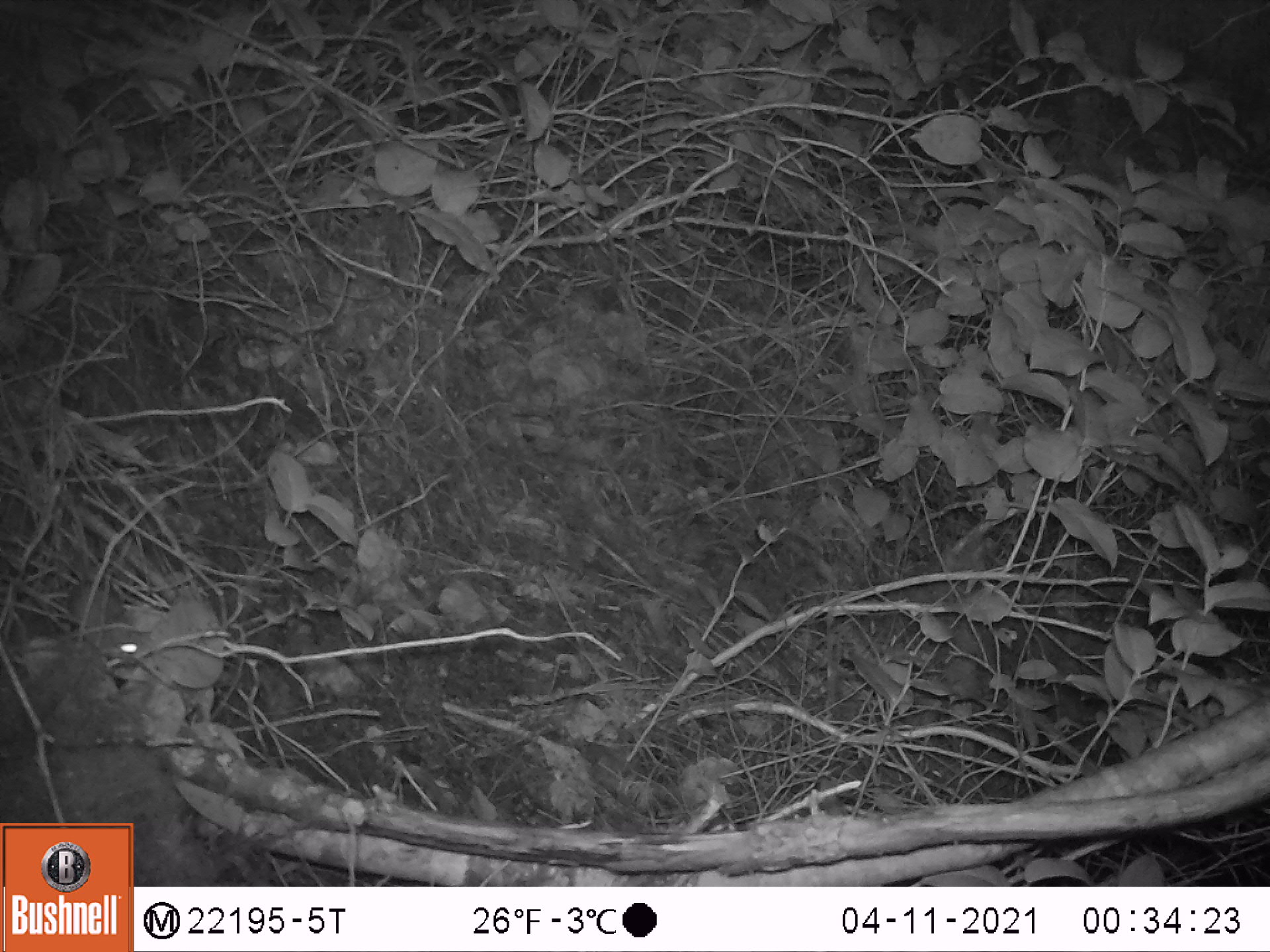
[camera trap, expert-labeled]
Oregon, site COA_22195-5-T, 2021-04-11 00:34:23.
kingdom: Animalia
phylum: Chordata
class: Mammalia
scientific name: Mammalia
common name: small mammal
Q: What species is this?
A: Small mammal (Mammalia).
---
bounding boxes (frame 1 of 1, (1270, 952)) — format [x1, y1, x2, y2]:
small mammal: [0, 520, 174, 691]